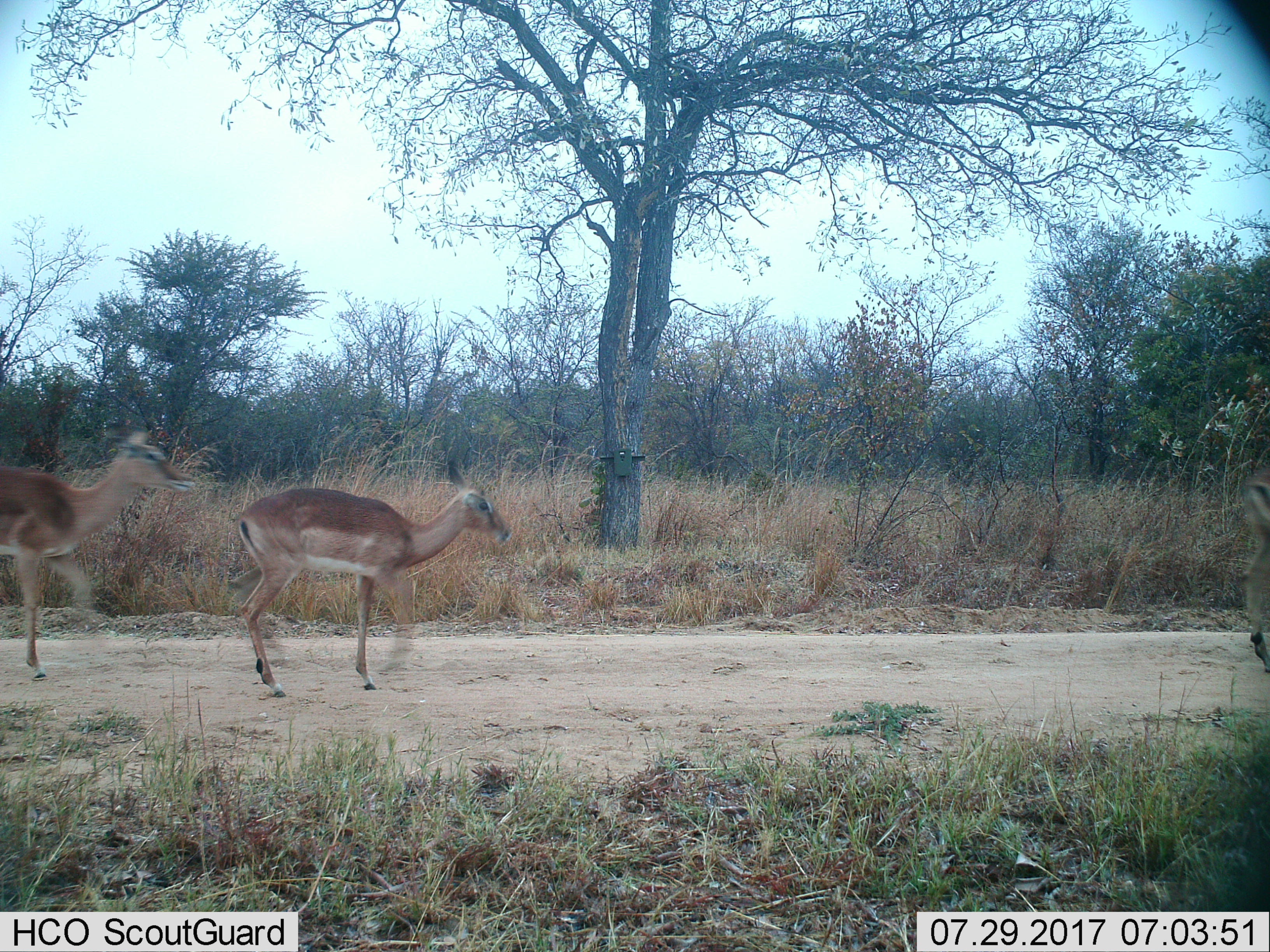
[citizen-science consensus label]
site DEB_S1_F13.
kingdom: Animalia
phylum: Chordata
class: Mammalia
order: Artiodactyla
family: Bovidae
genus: Aepyceros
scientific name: Aepyceros melampus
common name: impala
Impala (Aepyceros melampus), count 3. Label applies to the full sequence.